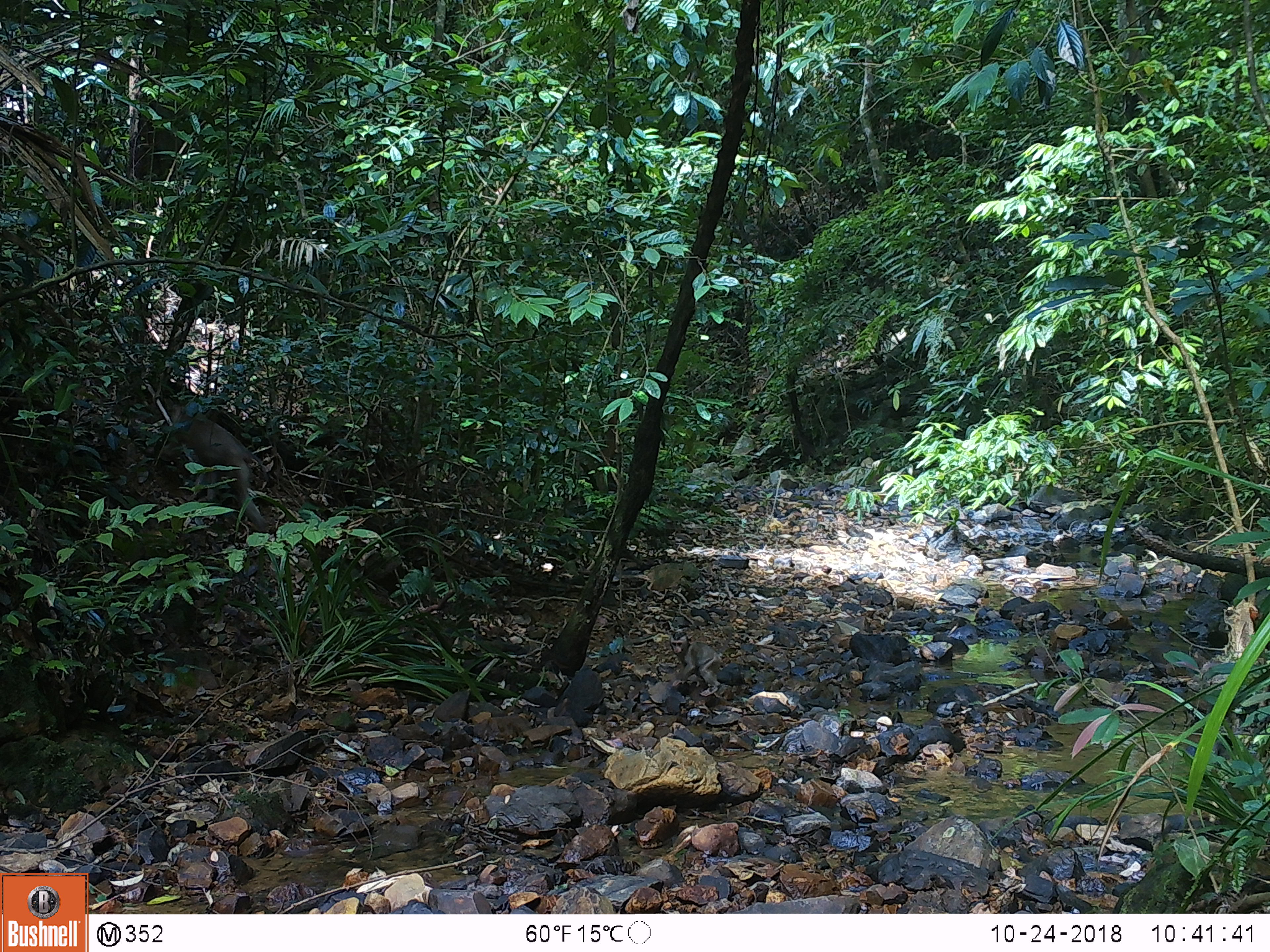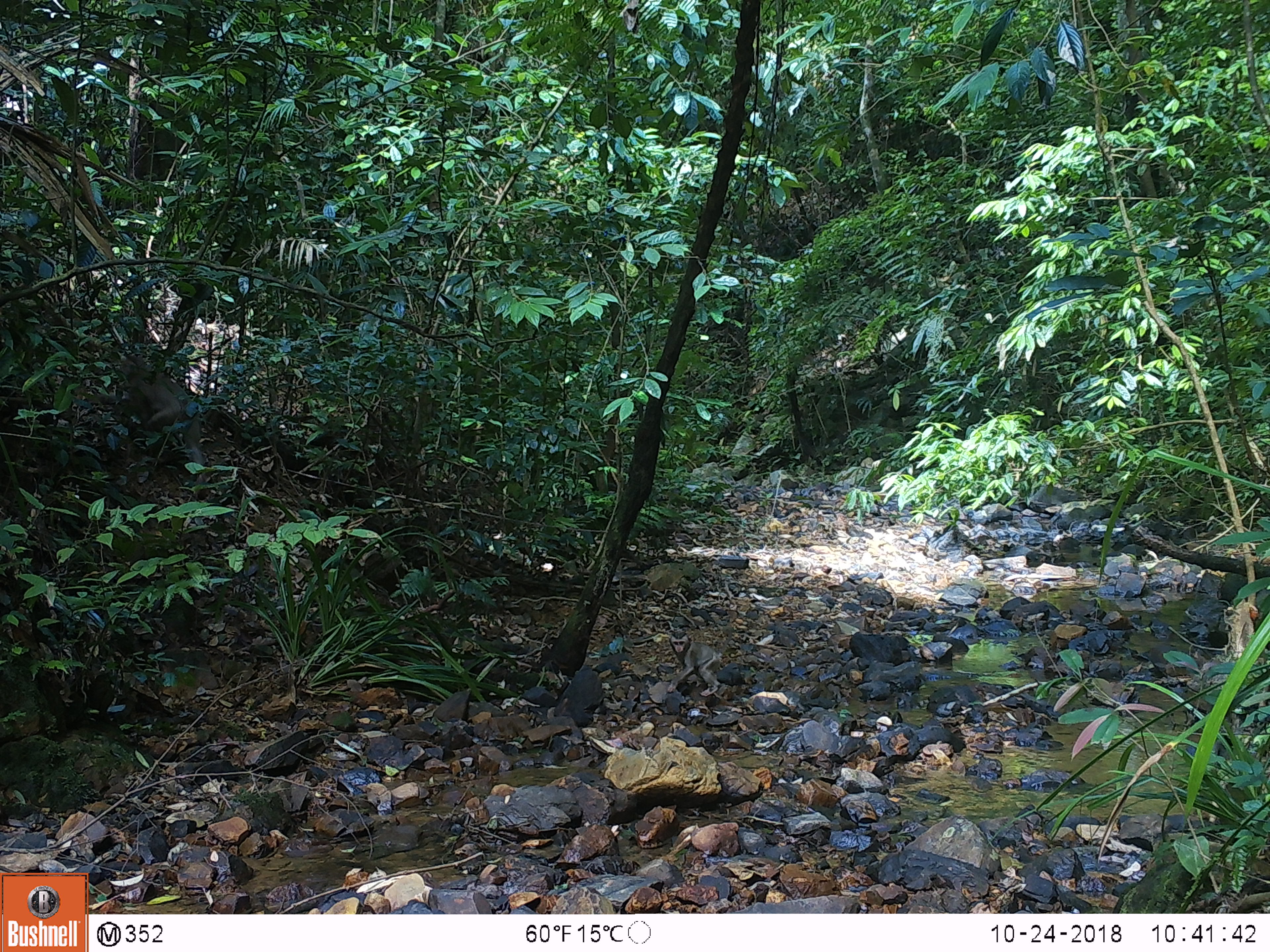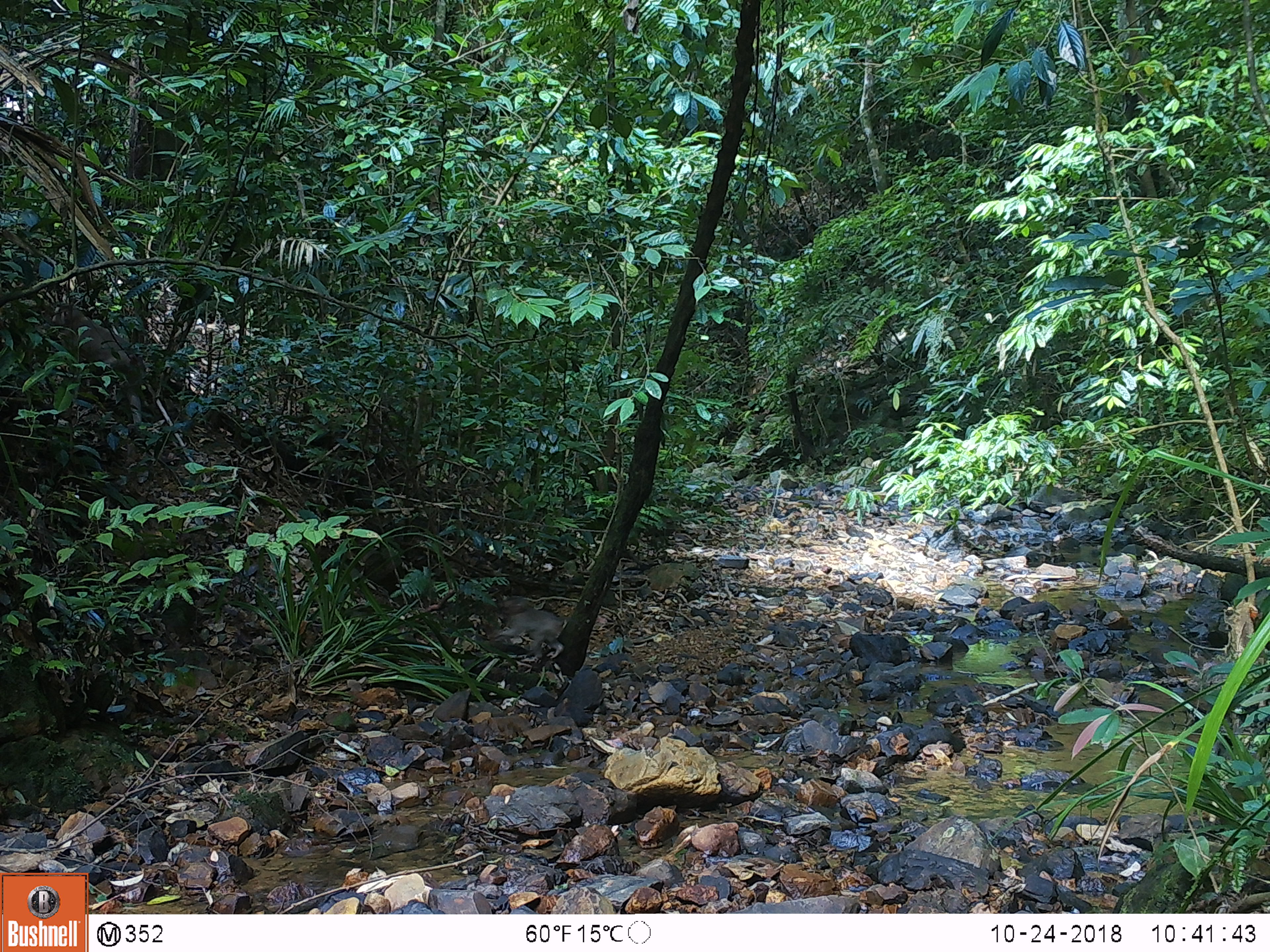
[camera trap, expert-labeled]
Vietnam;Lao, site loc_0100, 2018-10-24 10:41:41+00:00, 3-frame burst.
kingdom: Animalia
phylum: Chordata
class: Mammalia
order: Primates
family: Cercopithecidae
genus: Macaca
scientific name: Macaca nemestrina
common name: pig-tailed macaque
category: pig tailed macaque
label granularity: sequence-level